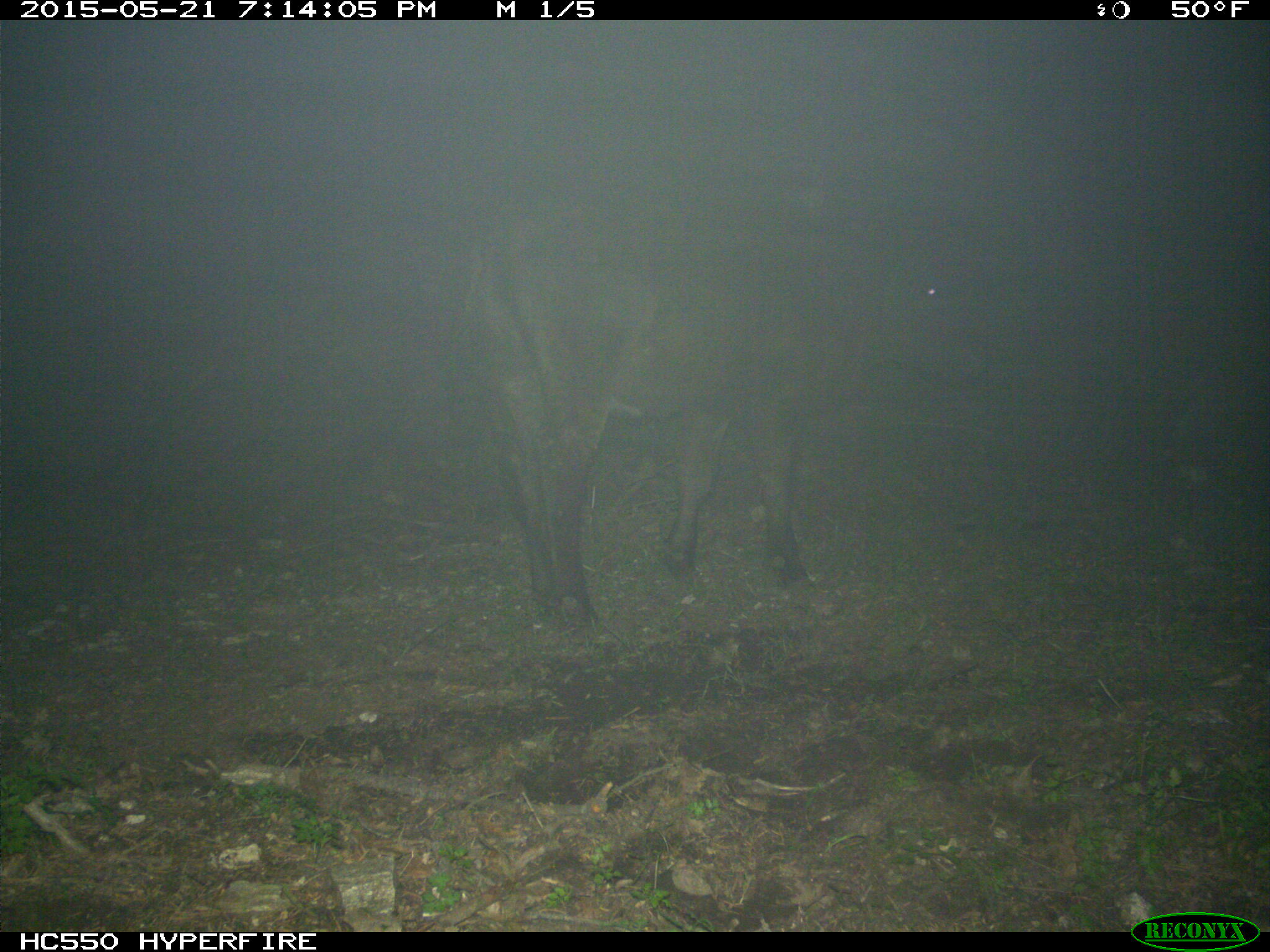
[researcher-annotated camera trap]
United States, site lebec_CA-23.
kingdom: Animalia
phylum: Chordata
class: Mammalia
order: Artiodactyla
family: Bovidae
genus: Bos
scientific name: Bos taurus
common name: domestic cow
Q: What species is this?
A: Bos taurus (domestic cow).